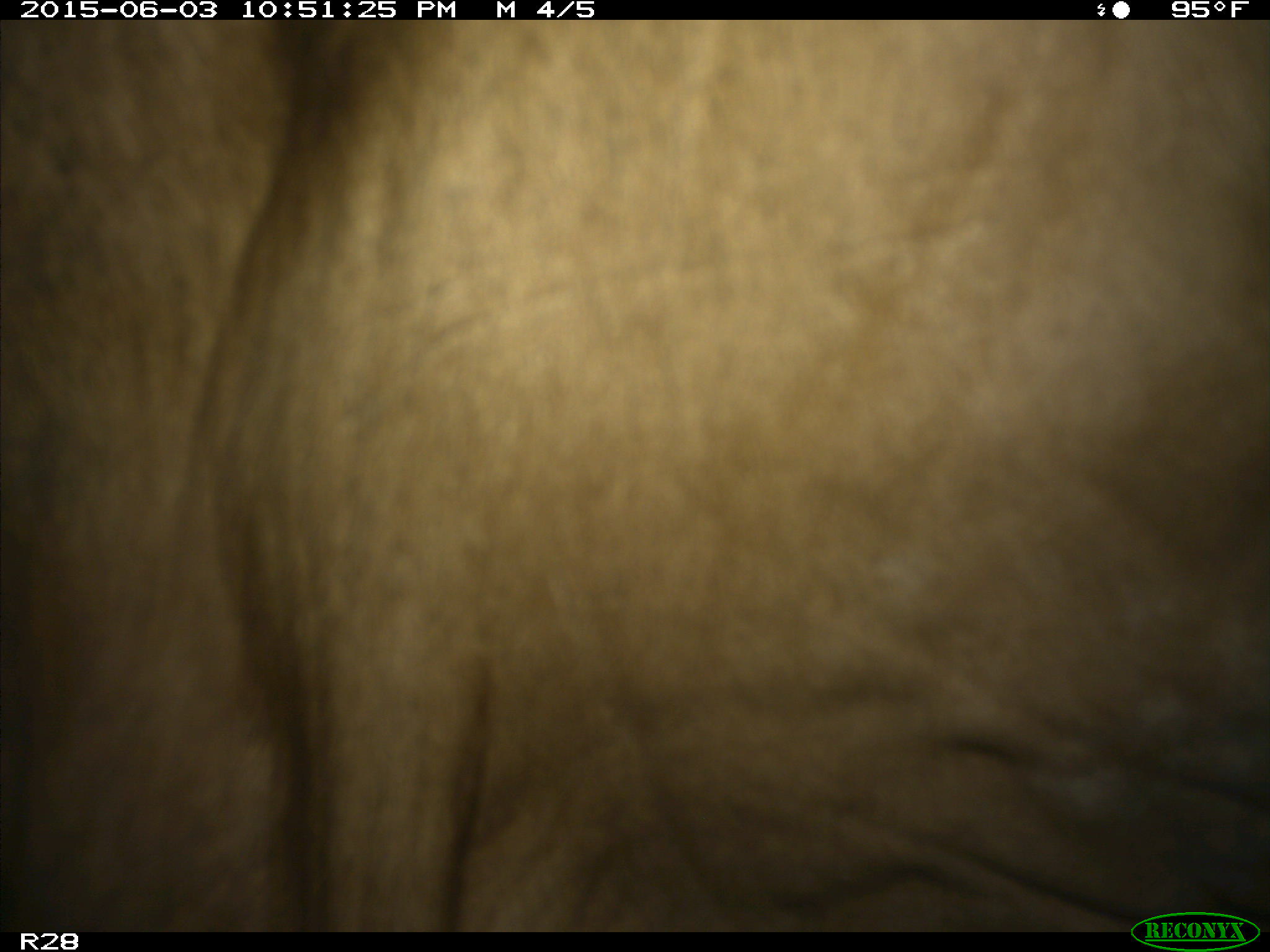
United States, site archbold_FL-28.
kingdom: Animalia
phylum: Chordata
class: Mammalia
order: Artiodactyla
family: Bovidae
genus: Bos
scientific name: Bos taurus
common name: domestic cow